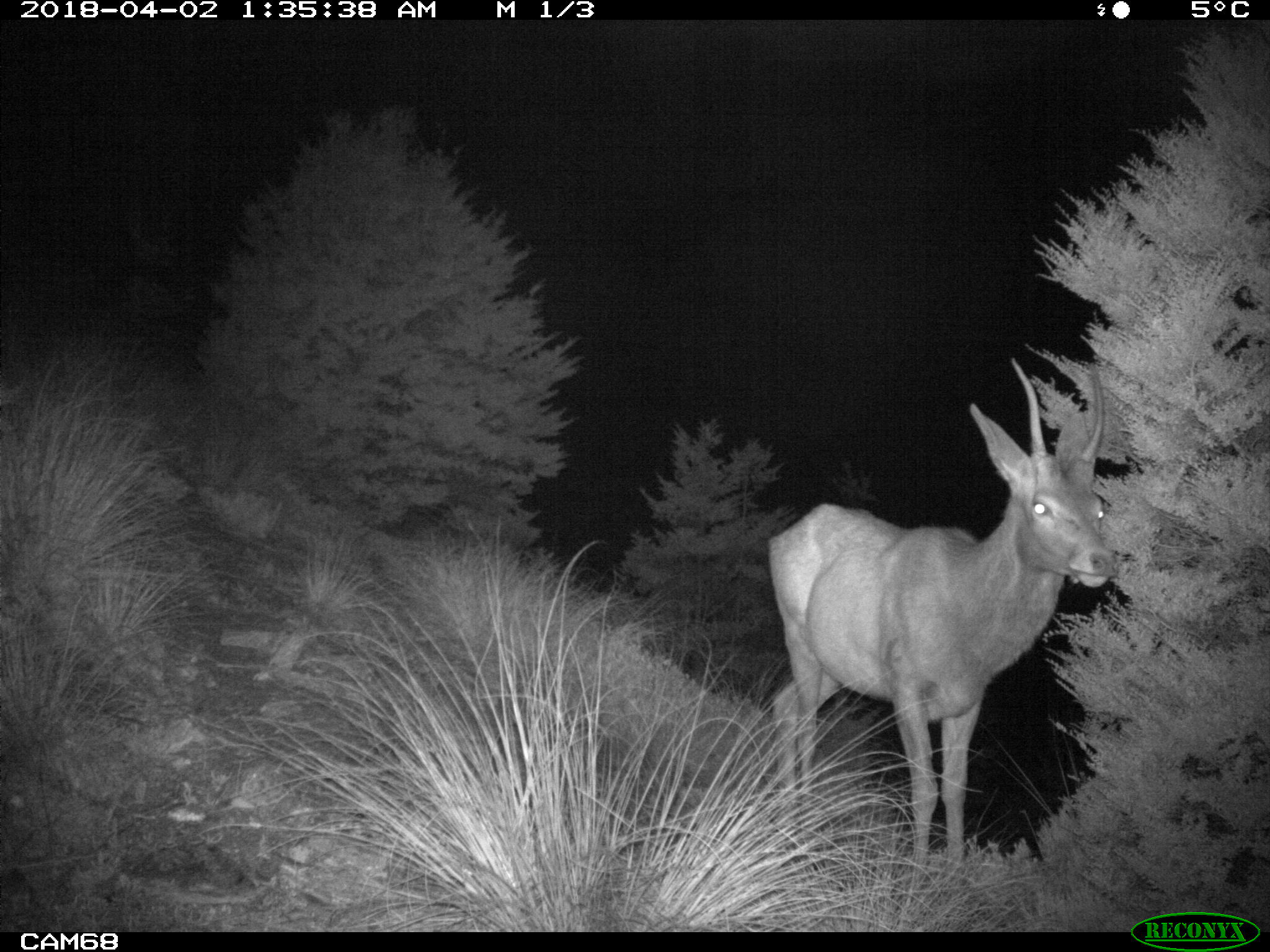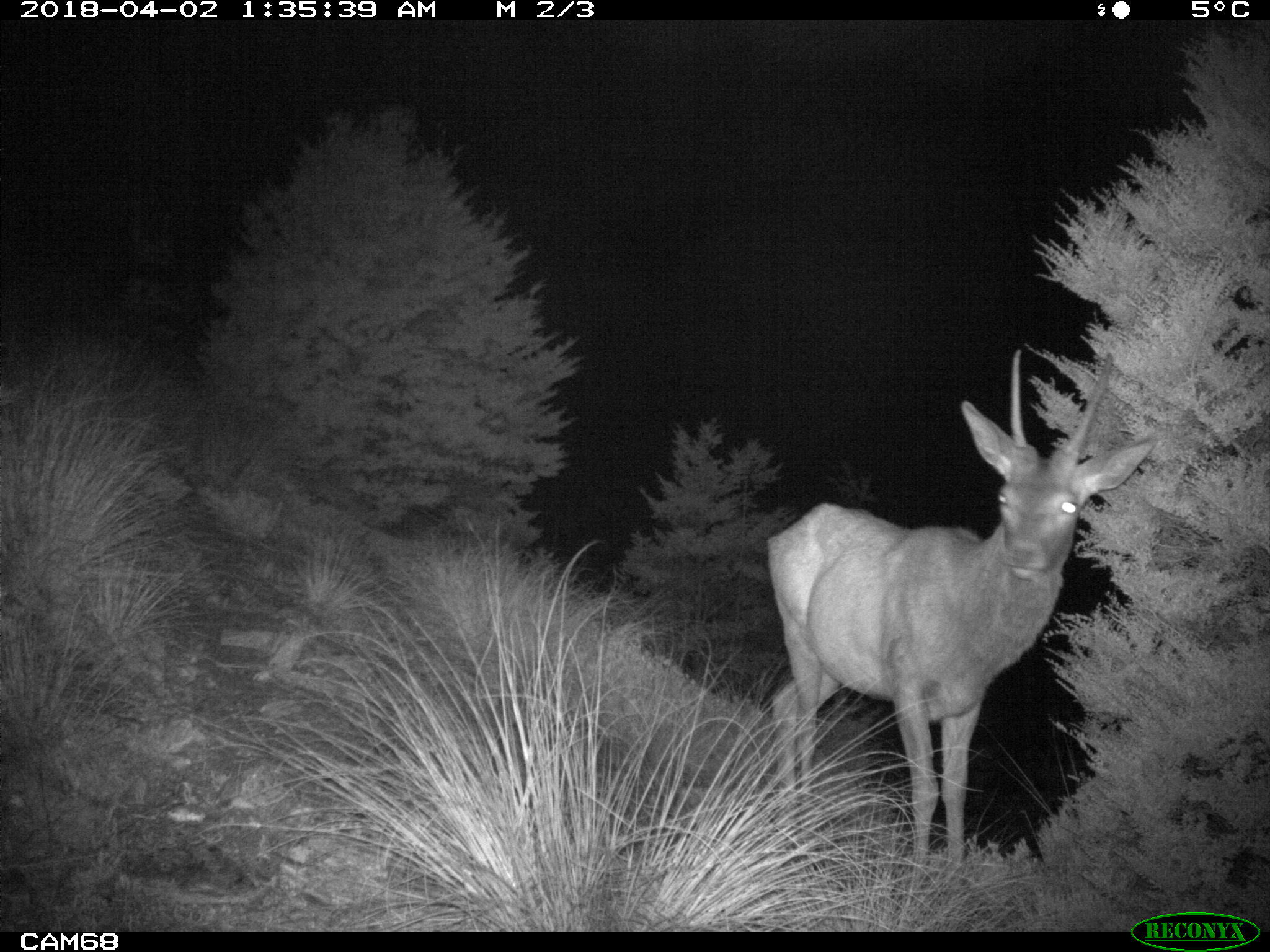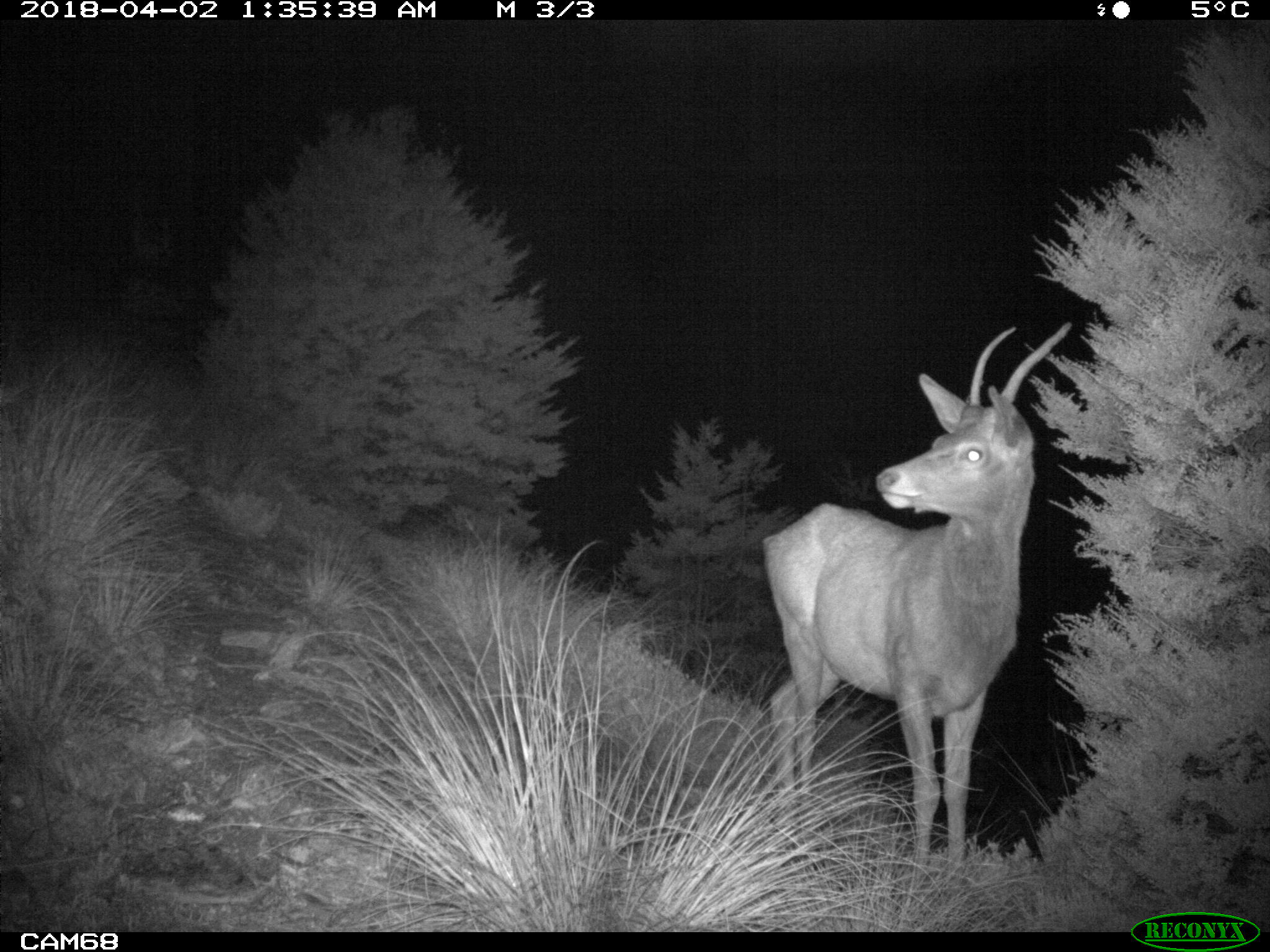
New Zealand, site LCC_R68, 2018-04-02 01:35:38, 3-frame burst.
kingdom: Animalia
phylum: Chordata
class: Mammalia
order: Artiodactyla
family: Cervidae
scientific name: Cervidae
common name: deer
Deer (Cervidae).